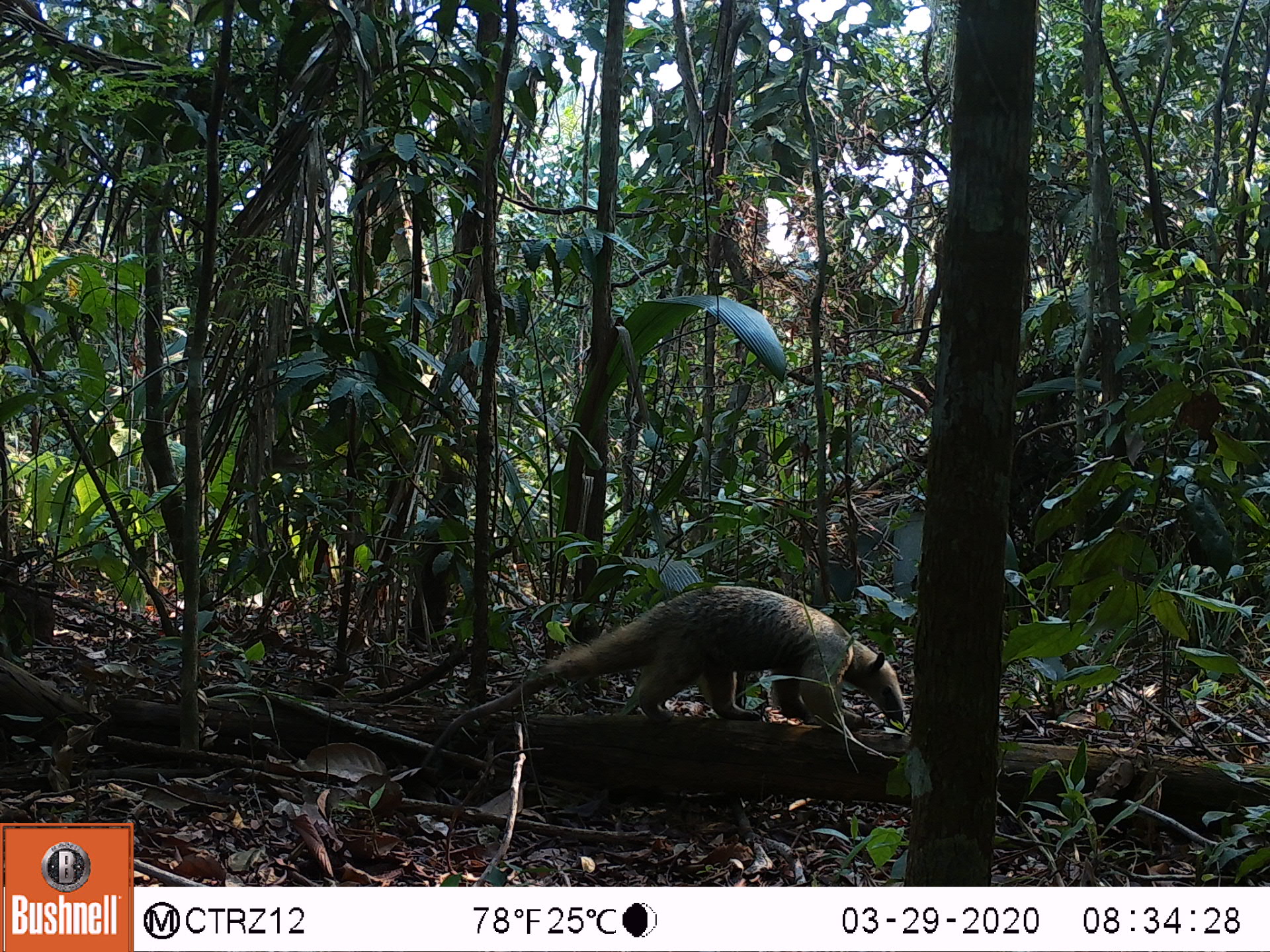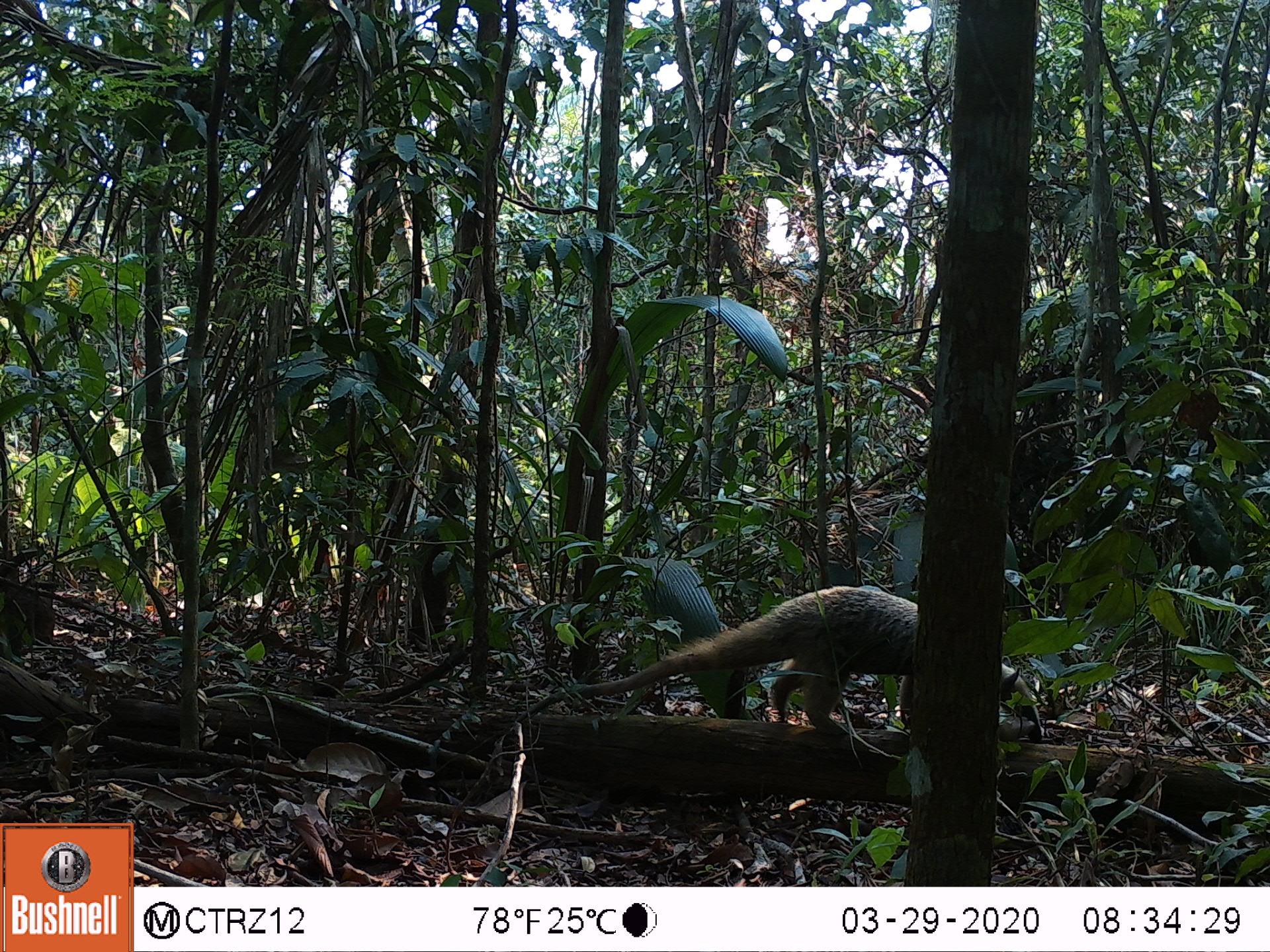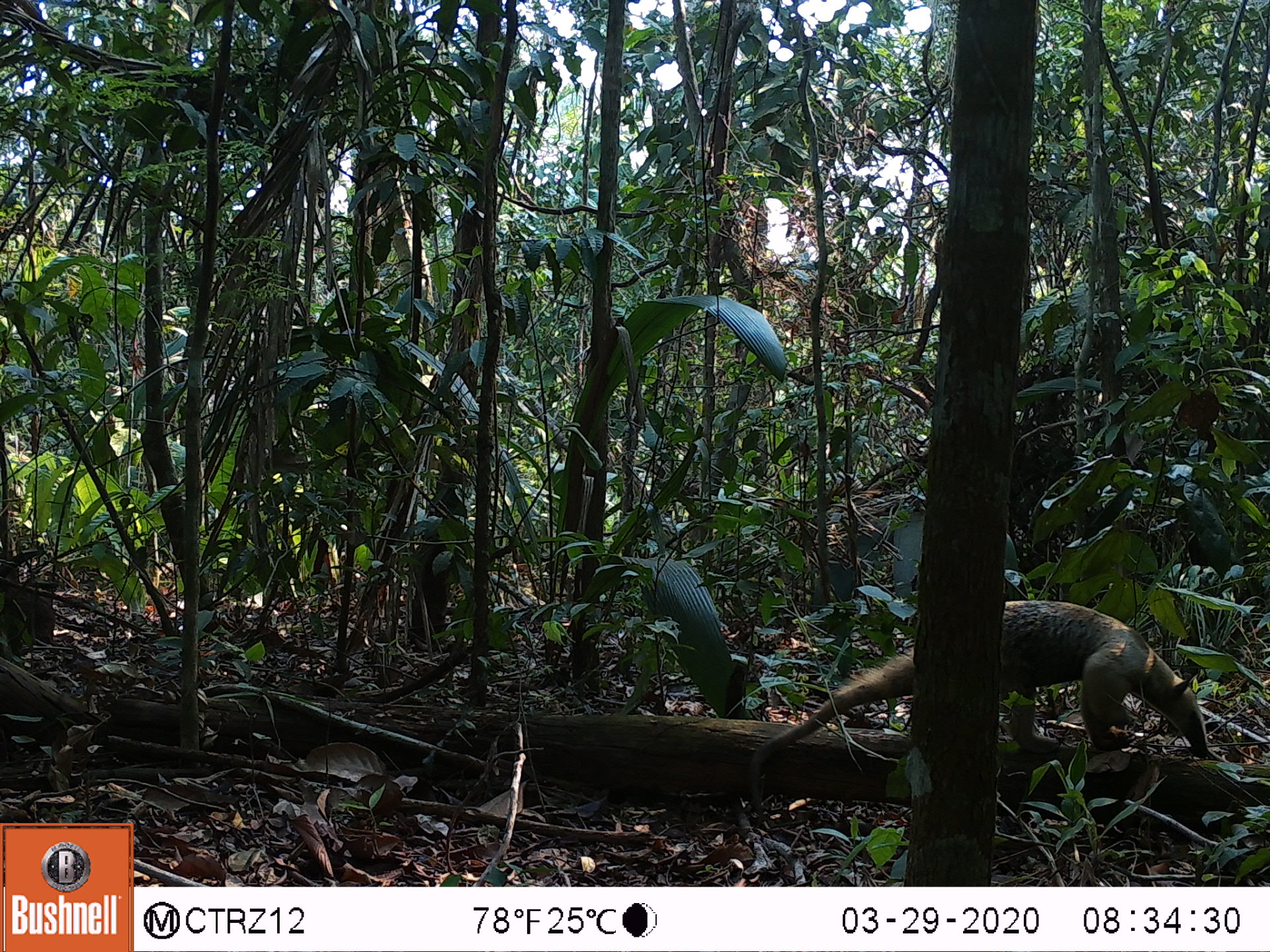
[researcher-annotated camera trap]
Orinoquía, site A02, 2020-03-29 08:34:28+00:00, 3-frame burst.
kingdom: Animalia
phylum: Chordata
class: Mammalia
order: Pilosa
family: Myrmecophagidae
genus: Tamandua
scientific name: Tamandua tetradactyla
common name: southern tamandua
Southern tamandua (Tamandua tetradactyla).